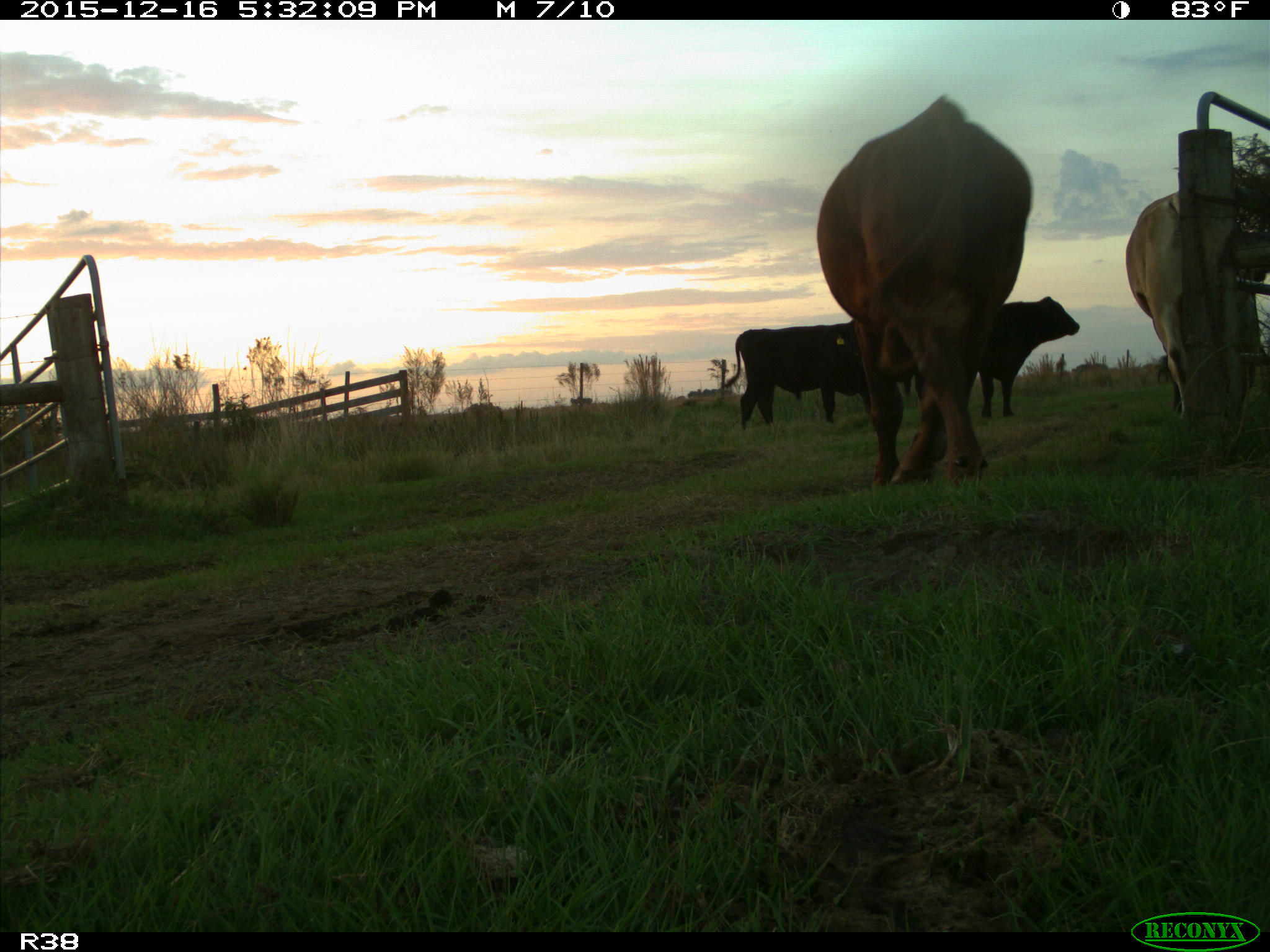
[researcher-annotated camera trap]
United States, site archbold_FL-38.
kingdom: Animalia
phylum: Chordata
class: Mammalia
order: Artiodactyla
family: Bovidae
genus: Bos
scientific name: Bos taurus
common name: domestic cow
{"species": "Bos taurus (domestic cow)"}